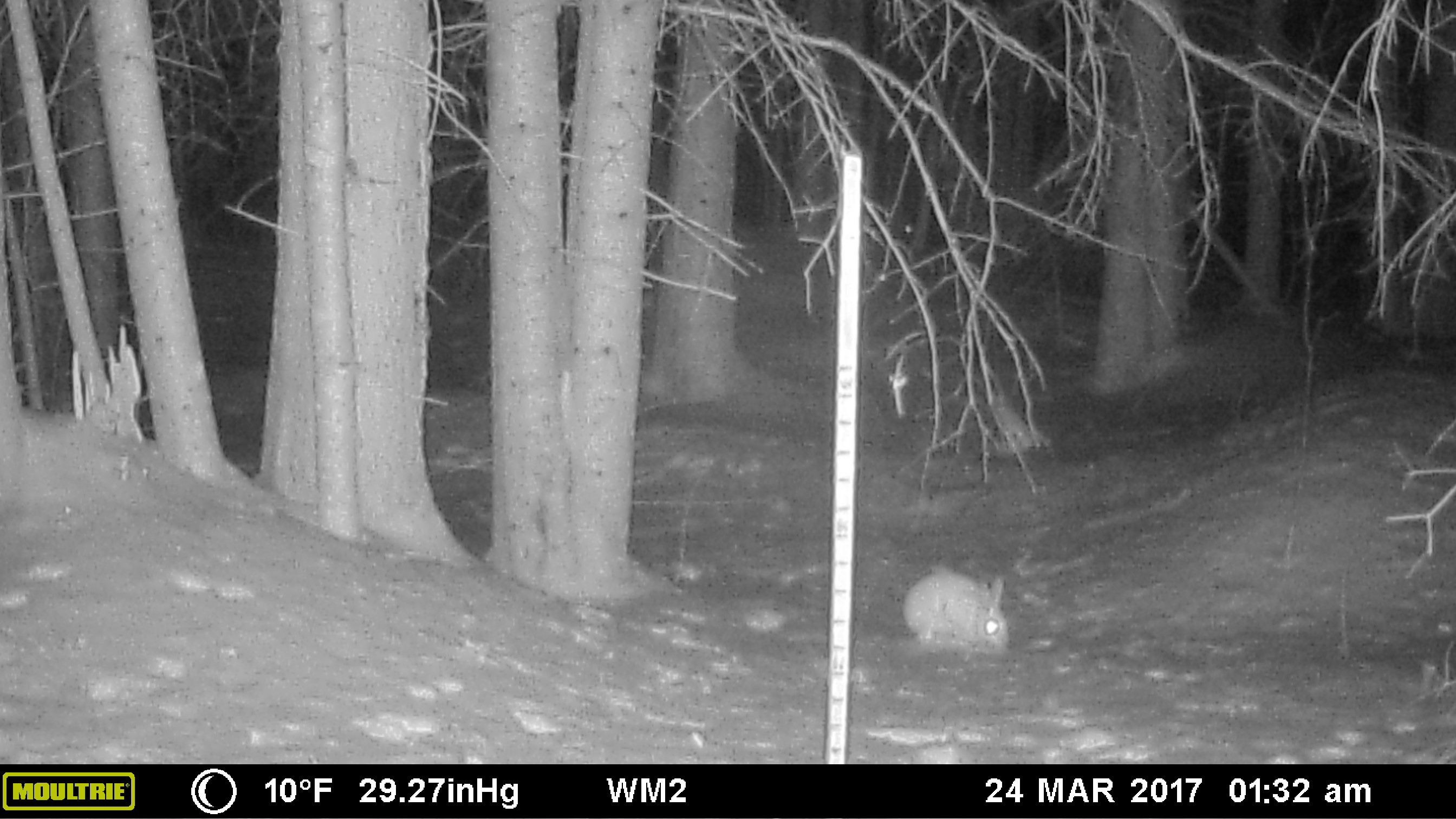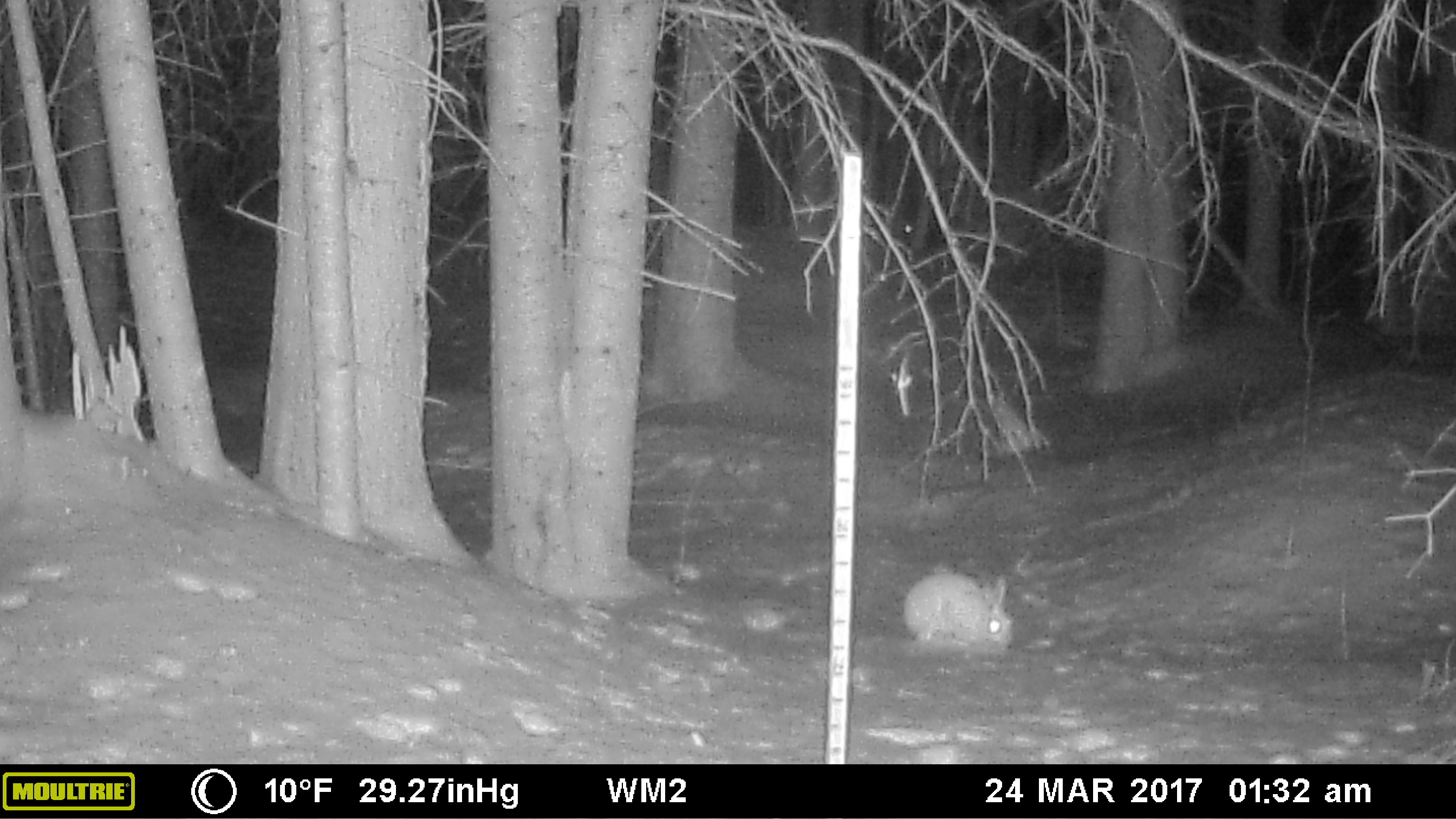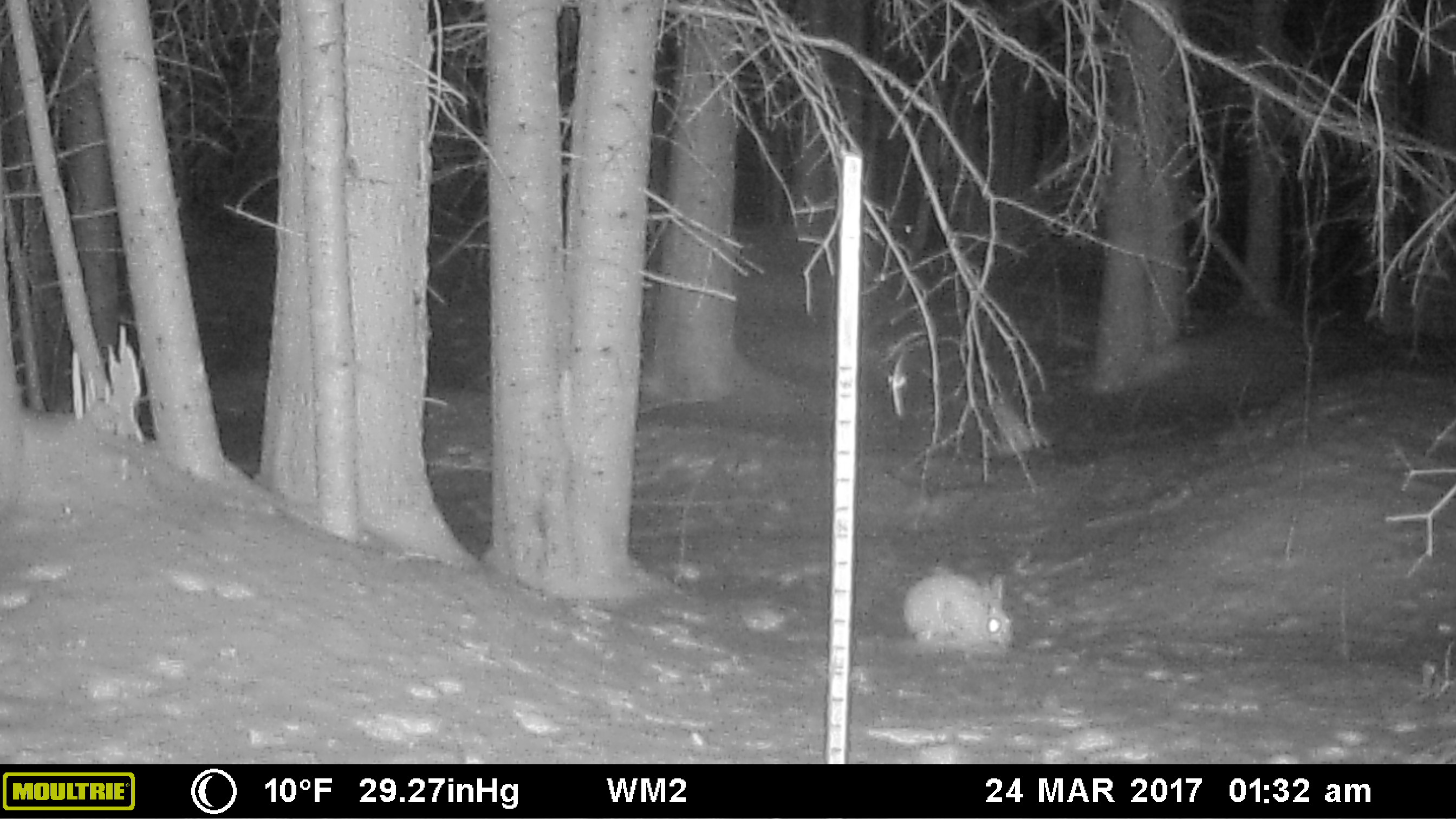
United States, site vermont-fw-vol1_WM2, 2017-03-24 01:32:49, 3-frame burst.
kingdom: Animalia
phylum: Chordata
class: Mammalia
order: Lagomorpha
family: Leporidae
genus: Lepus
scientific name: Lepus americanus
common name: snowshoe hare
Snowshoe hare (Lepus americanus).